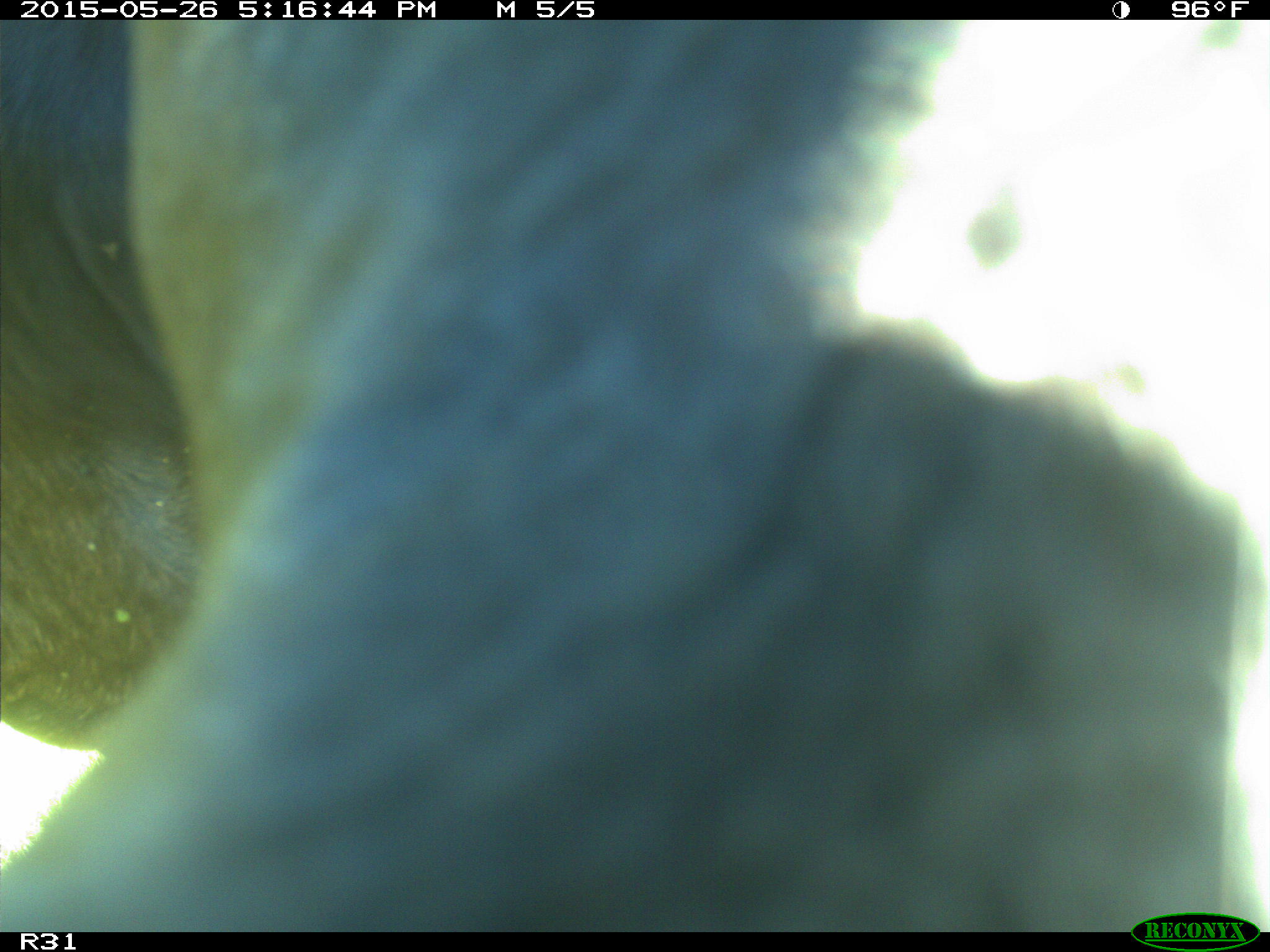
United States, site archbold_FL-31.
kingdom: Animalia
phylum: Chordata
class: Mammalia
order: Artiodactyla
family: Bovidae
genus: Bos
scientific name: Bos taurus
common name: domestic cow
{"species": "Bos taurus (domestic cow)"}